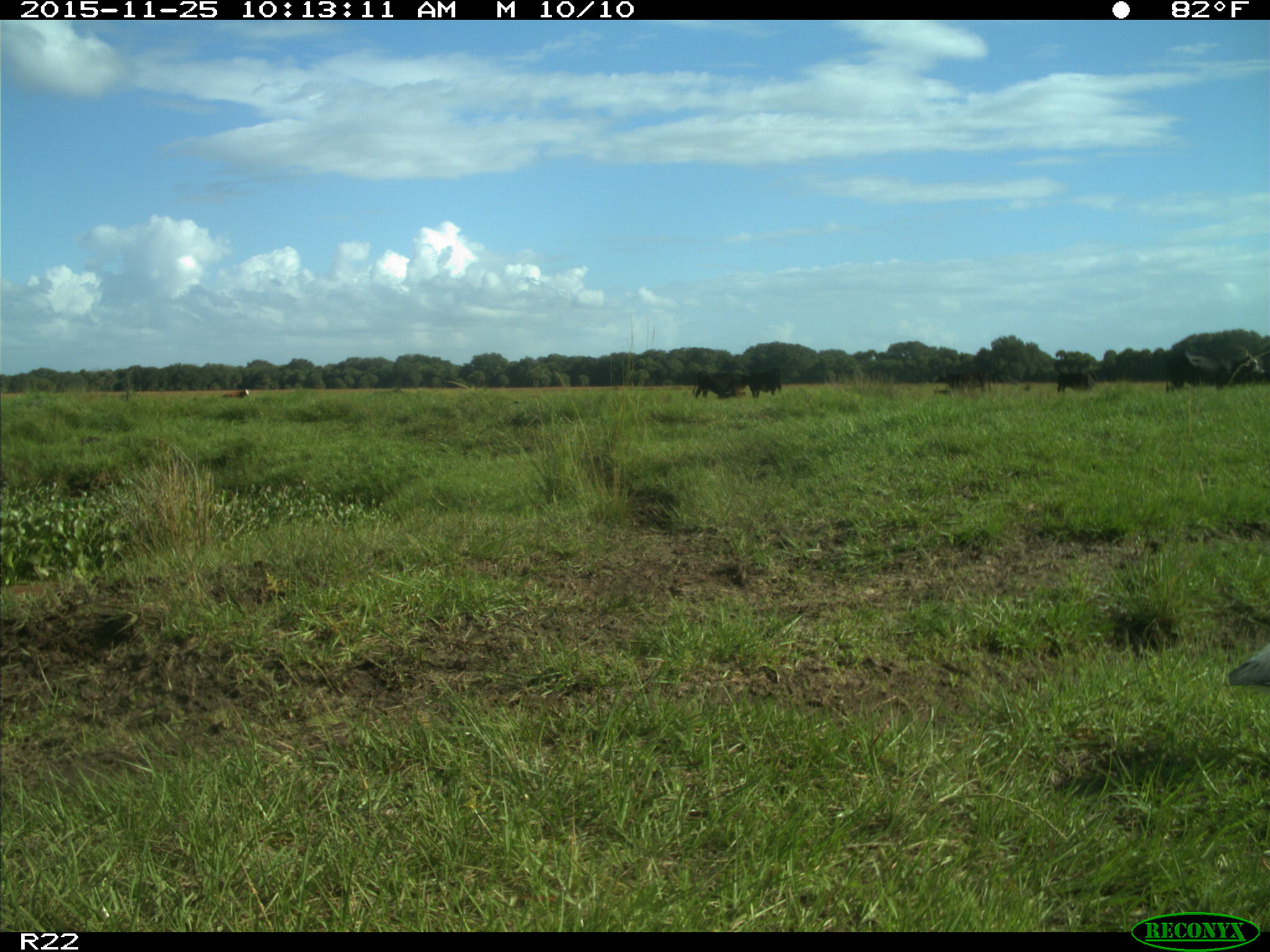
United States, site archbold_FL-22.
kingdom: Animalia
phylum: Chordata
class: Mammalia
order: Artiodactyla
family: Bovidae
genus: Bos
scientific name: Bos taurus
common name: domestic cow